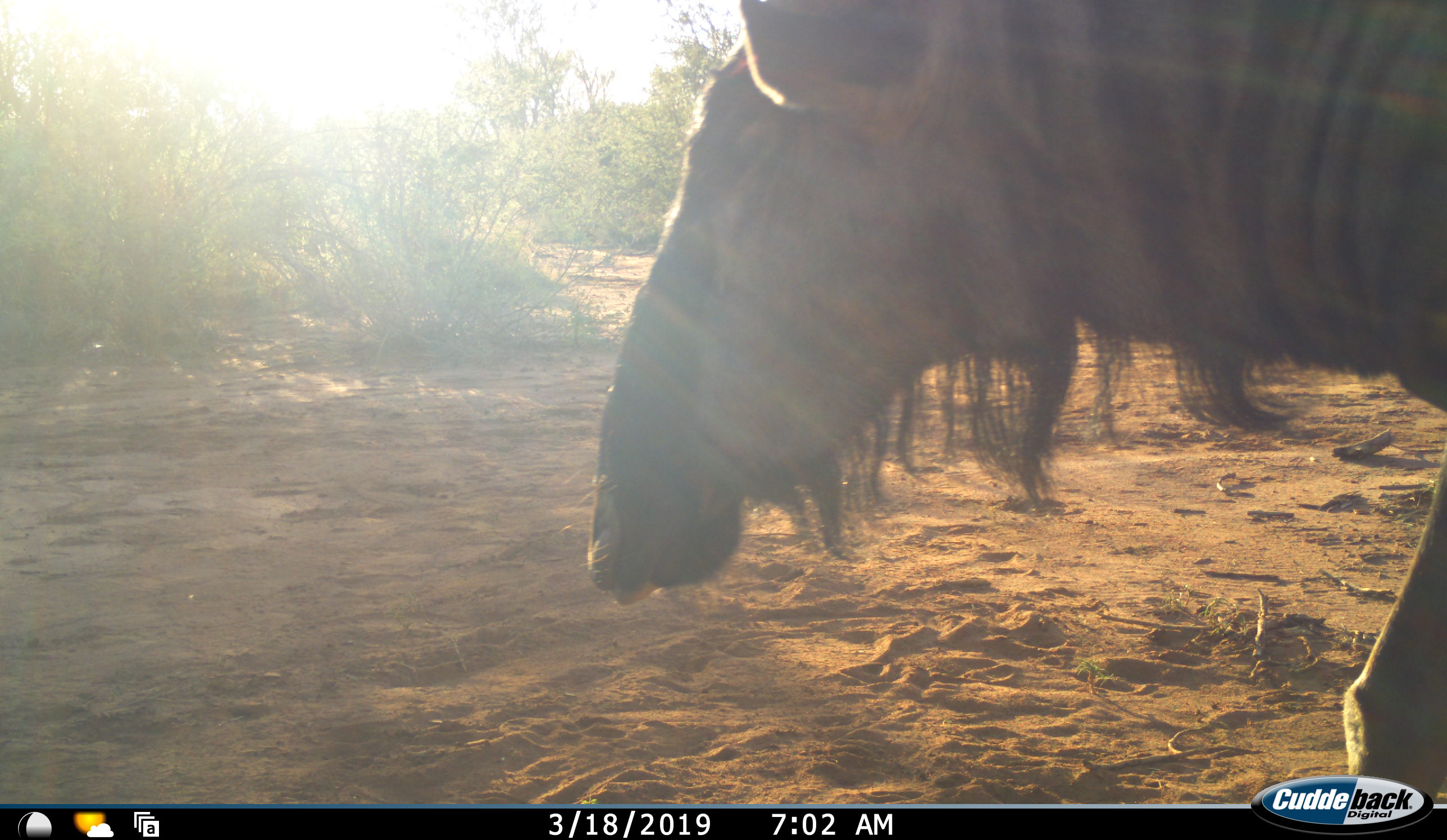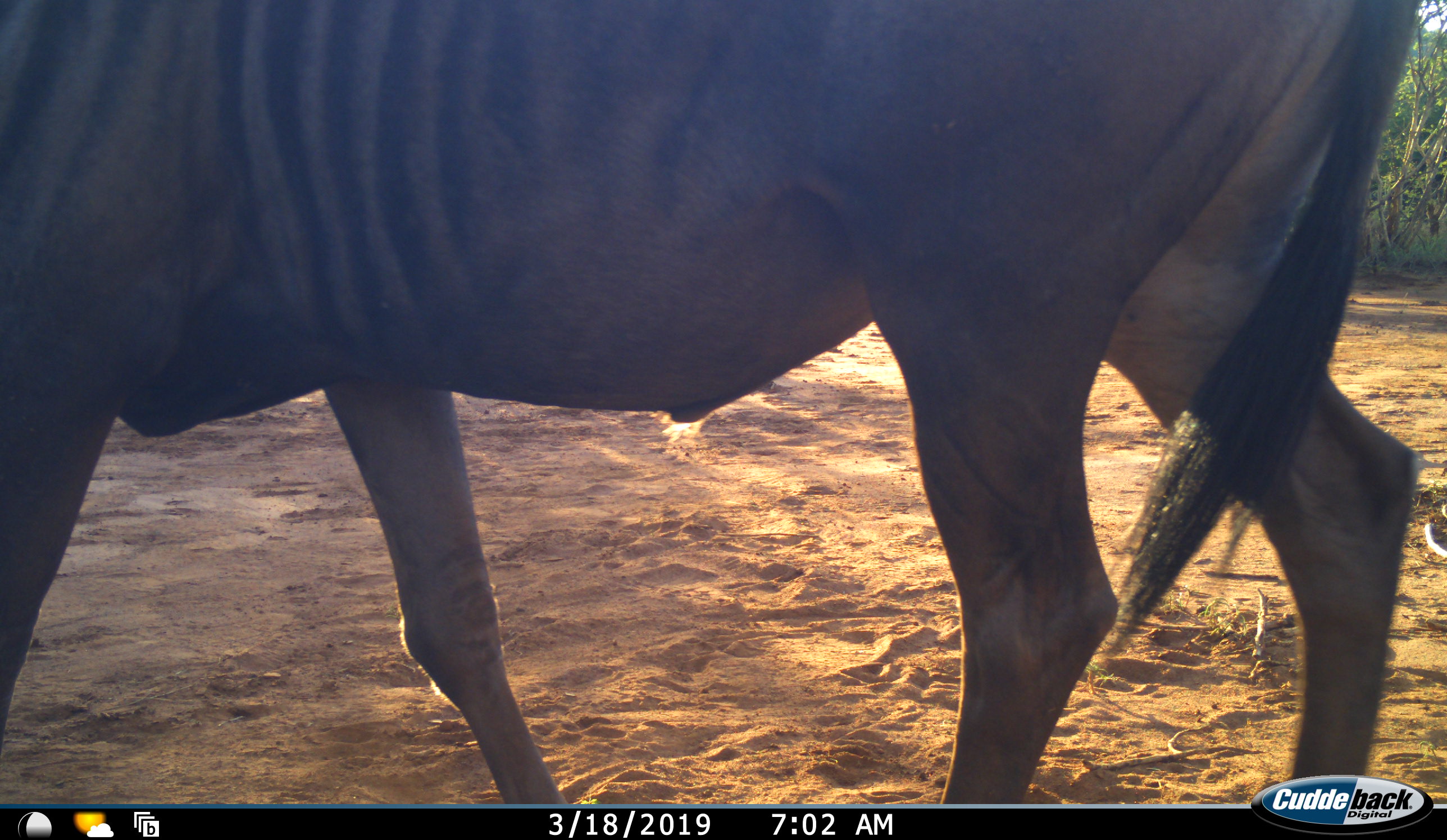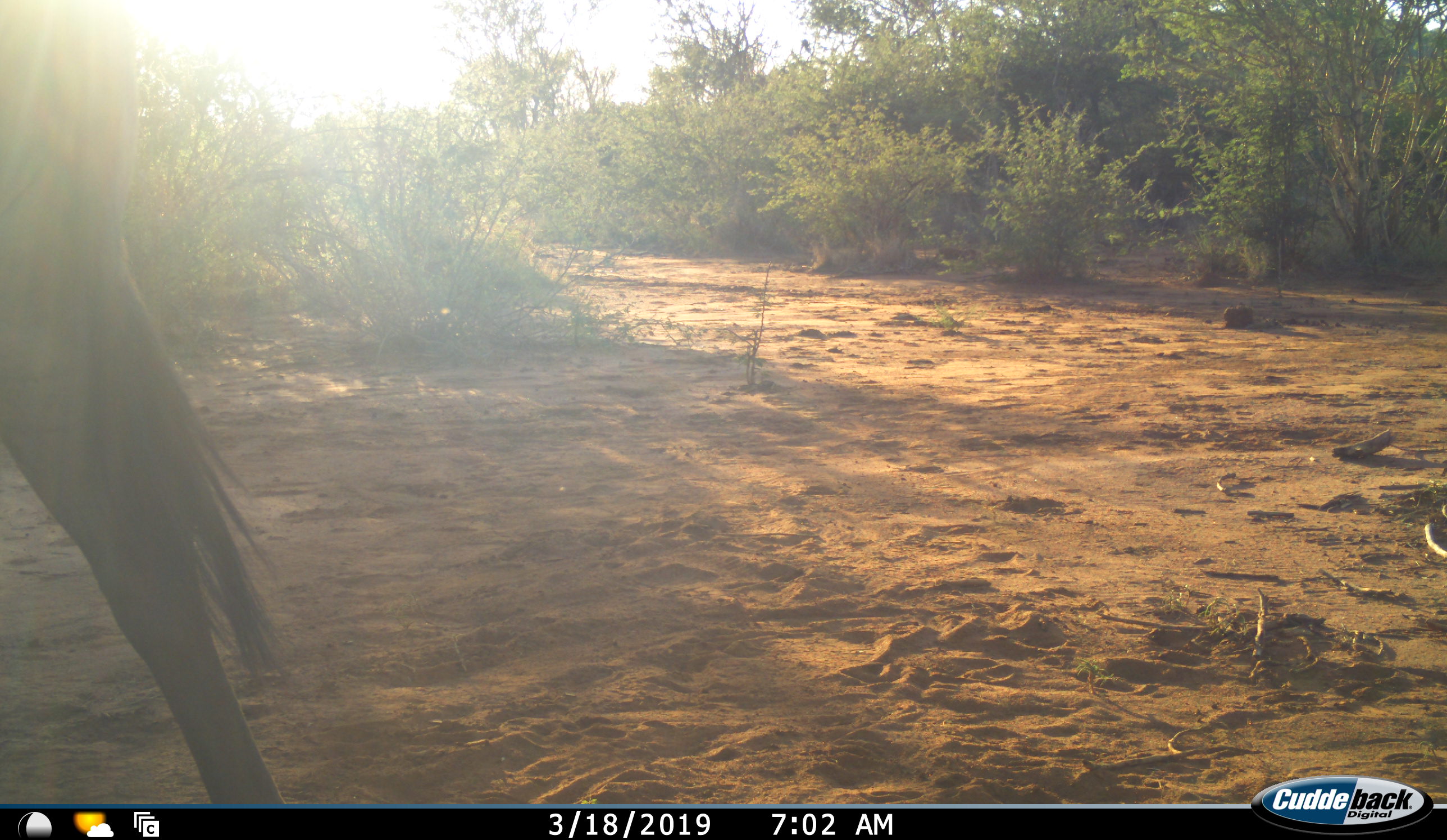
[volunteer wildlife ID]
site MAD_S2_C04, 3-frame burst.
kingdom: Animalia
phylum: Chordata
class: Mammalia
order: Artiodactyla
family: Bovidae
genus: Connochaetes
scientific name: Connochaetes taurinus taurinus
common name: blue wildebeest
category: wildebeestblue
Wildebeestblue (blue wildebeest) (Connochaetes taurinus taurinus), count 1. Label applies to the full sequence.